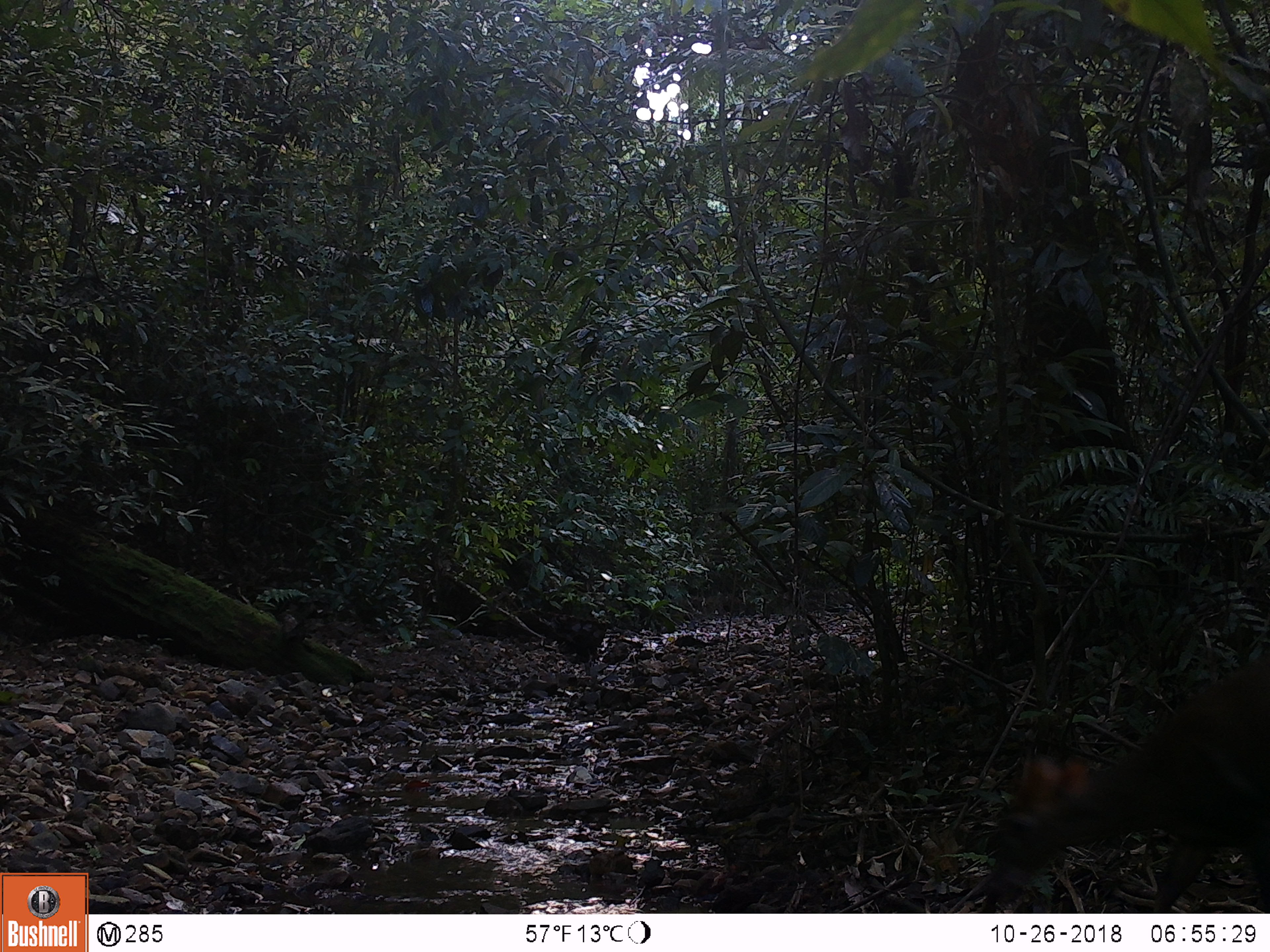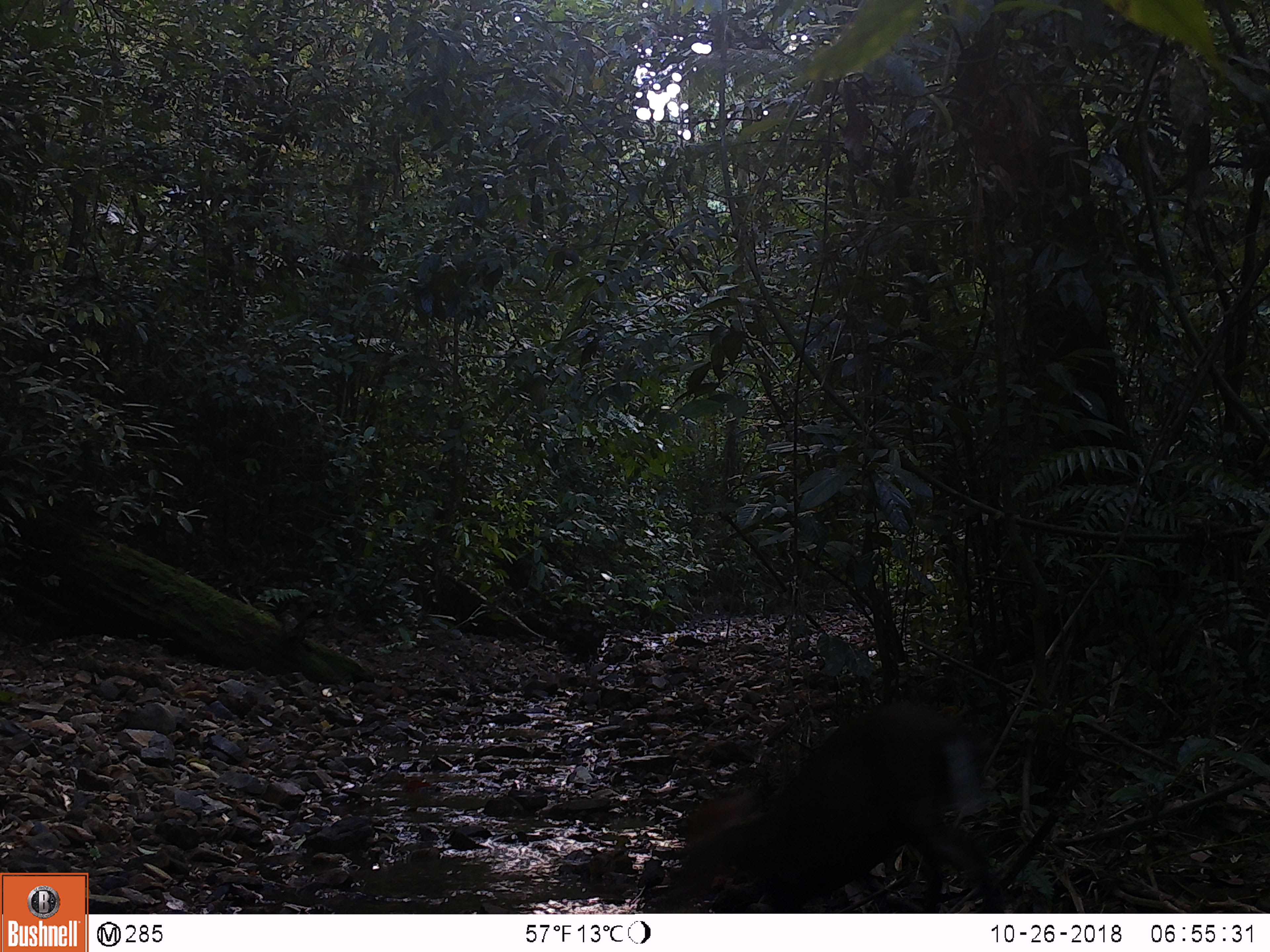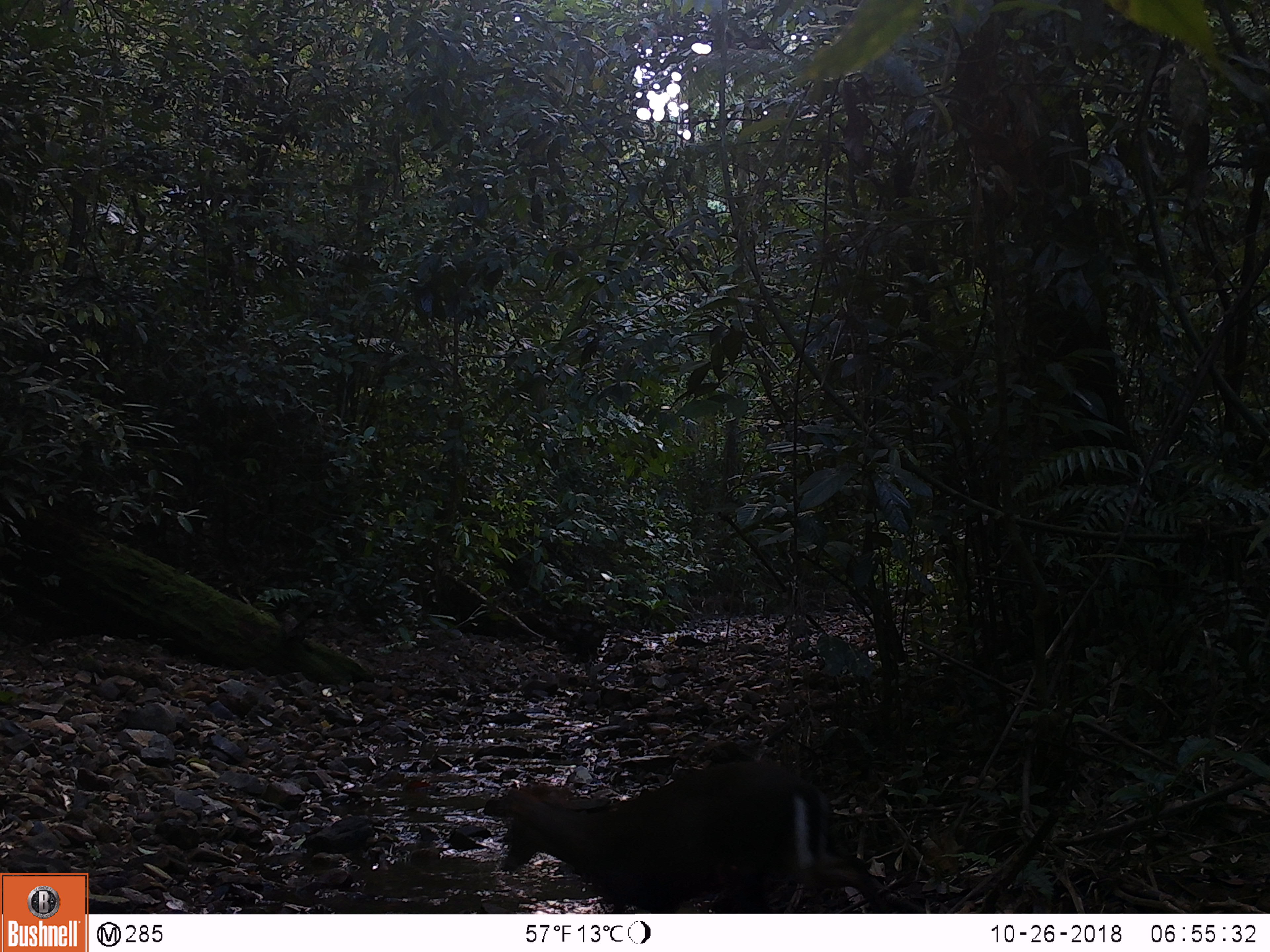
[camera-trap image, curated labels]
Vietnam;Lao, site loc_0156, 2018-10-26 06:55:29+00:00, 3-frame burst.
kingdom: Animalia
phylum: Chordata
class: Mammalia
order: Artiodactyla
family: Cervidae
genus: Muntiacus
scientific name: Muntiacus rooseveltorum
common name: roosevelt's muntjac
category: roosevelts muntjac group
Roosevelts muntjac group (roosevelt's muntjac) (Muntiacus rooseveltorum). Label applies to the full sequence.